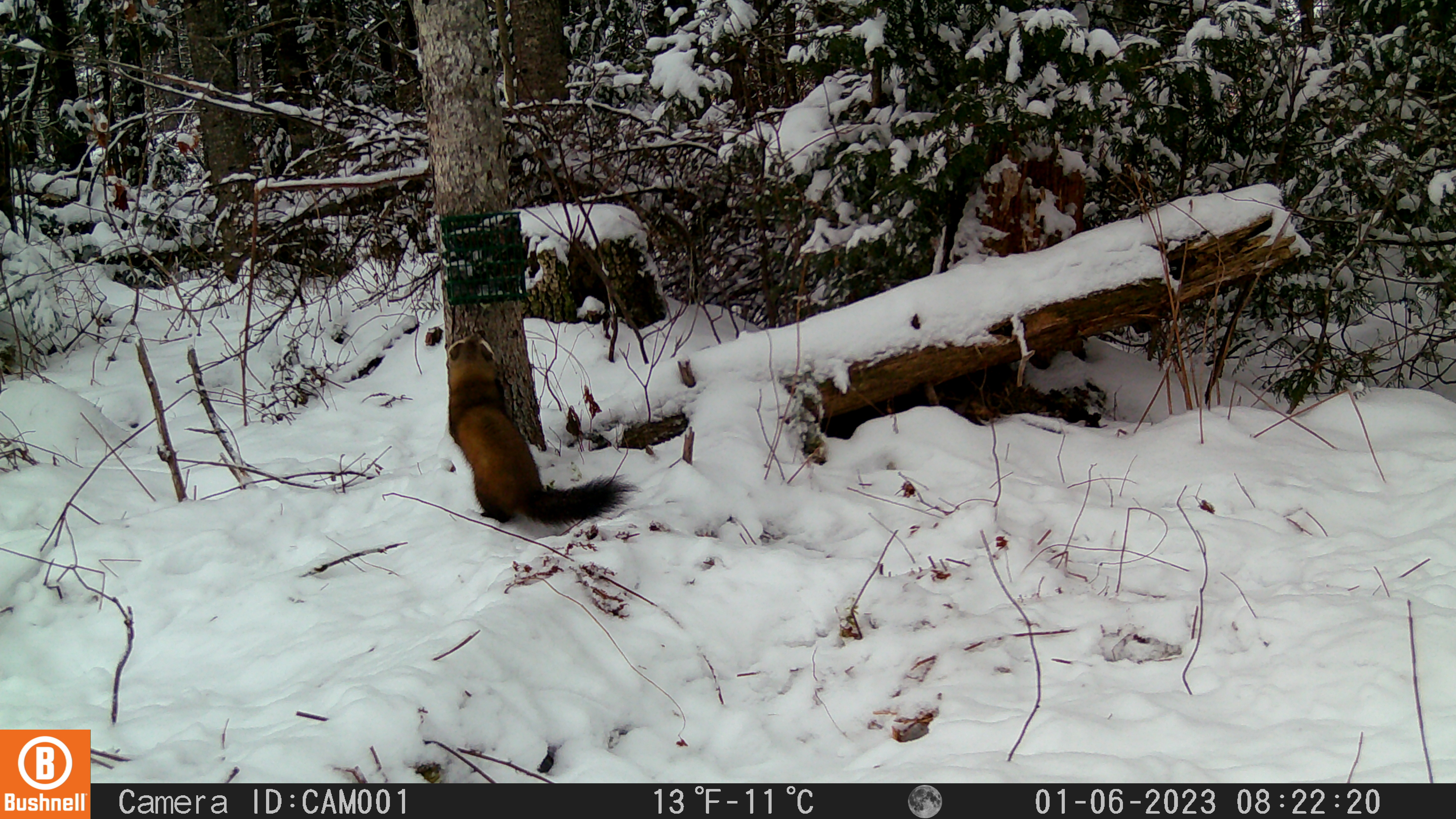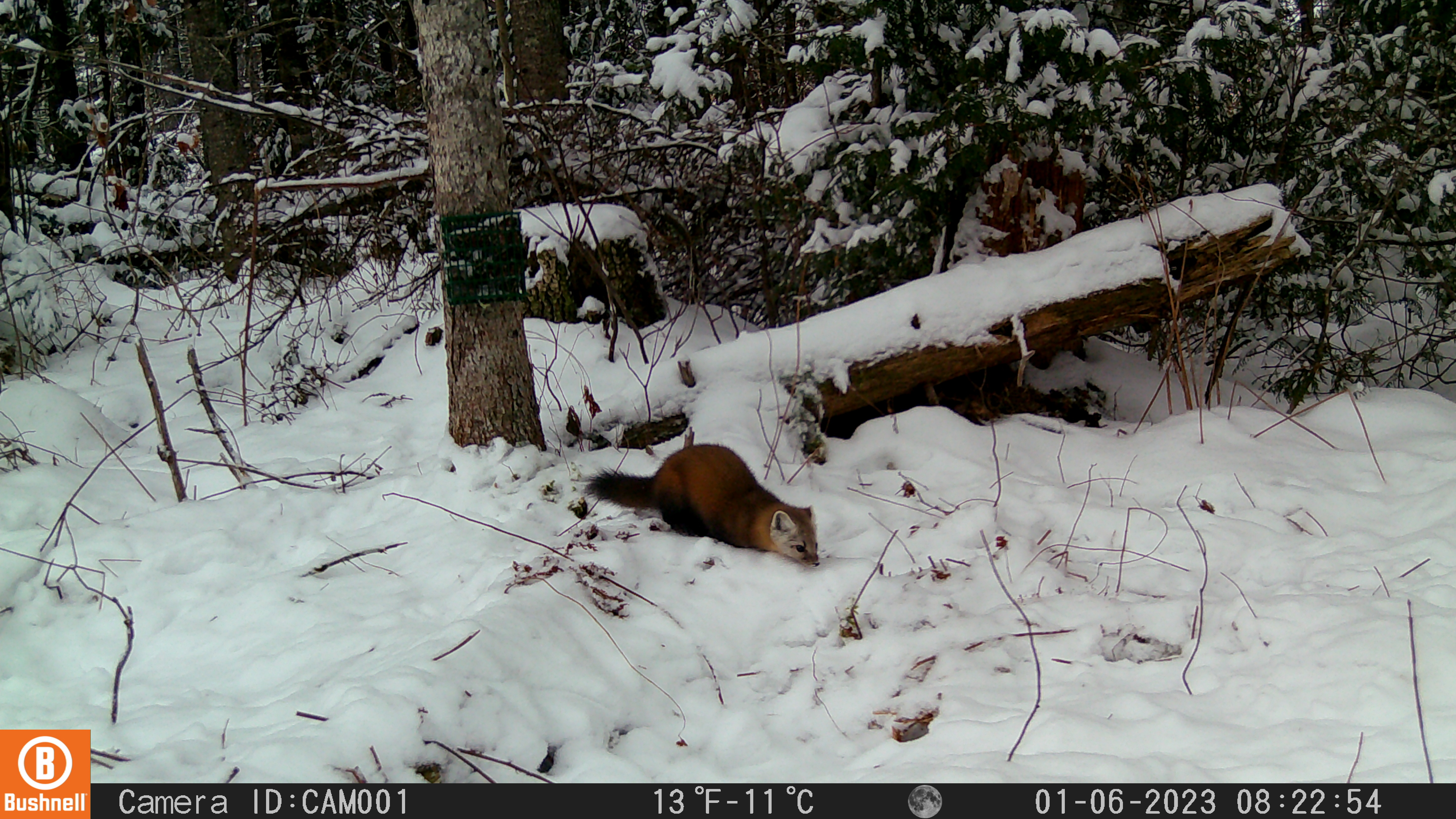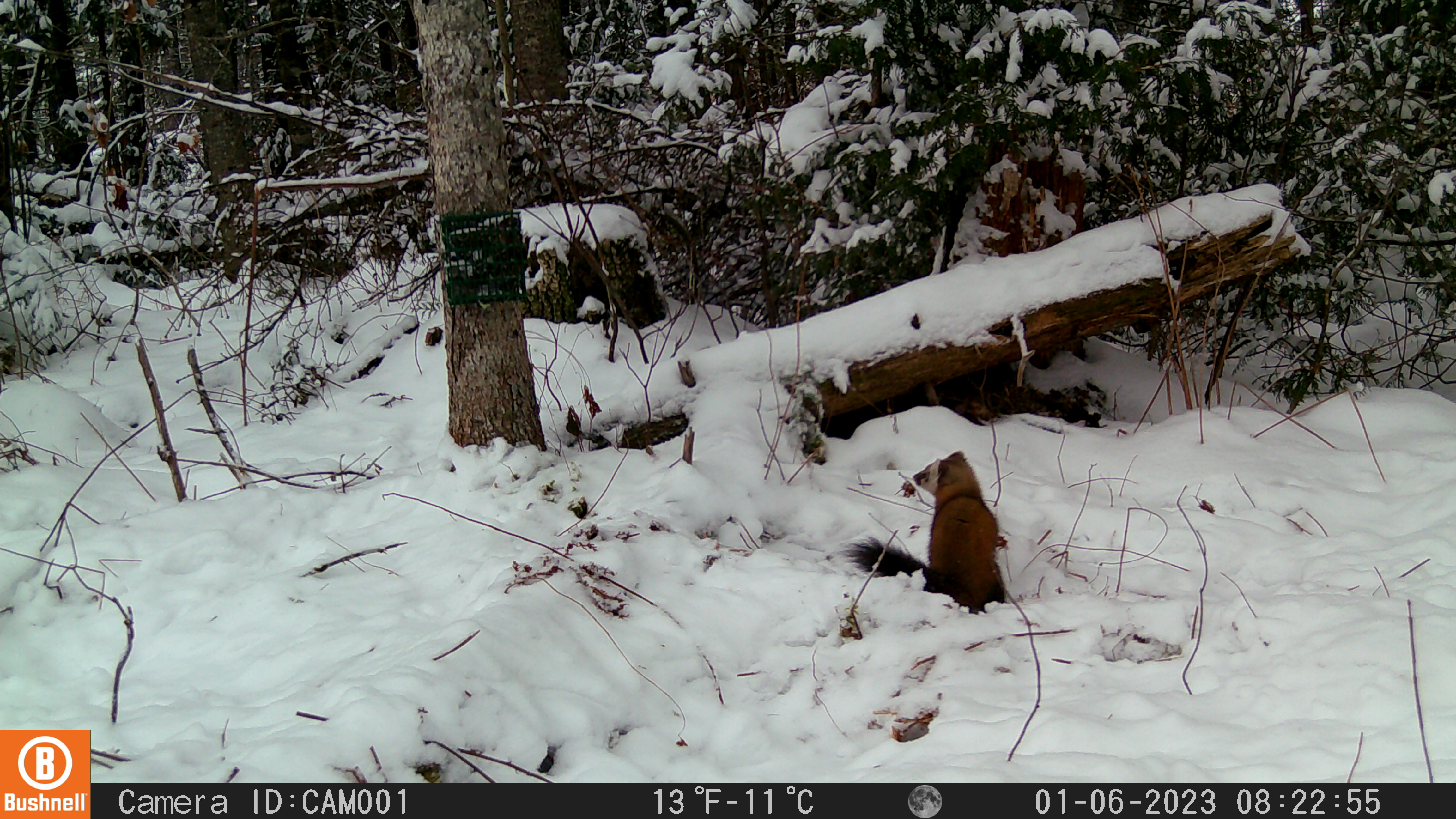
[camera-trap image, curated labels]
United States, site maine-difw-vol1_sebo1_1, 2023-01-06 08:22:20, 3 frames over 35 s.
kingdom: Animalia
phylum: Chordata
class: Mammalia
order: Carnivora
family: Mustelidae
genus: Martes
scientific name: Martes americana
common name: american marten